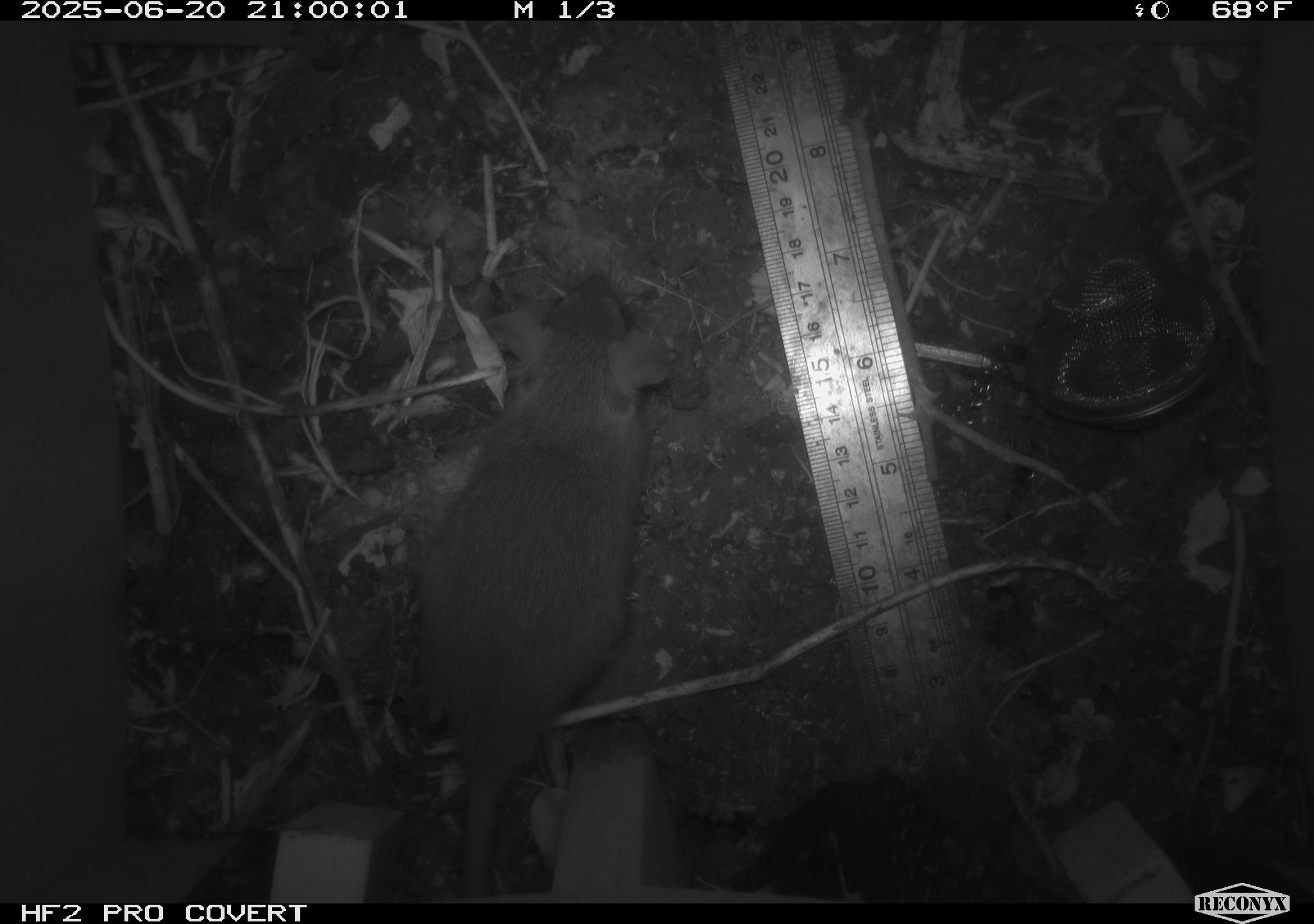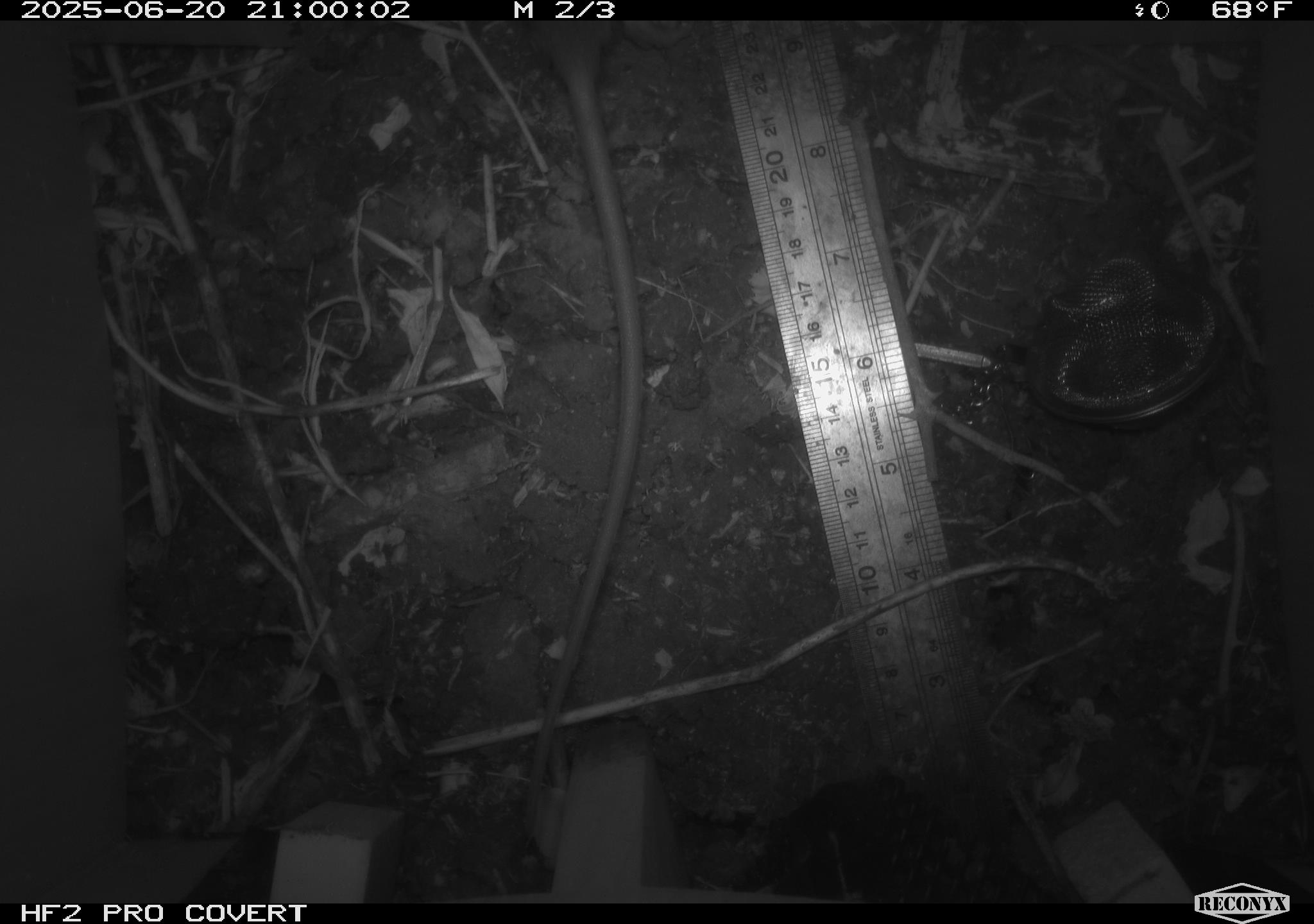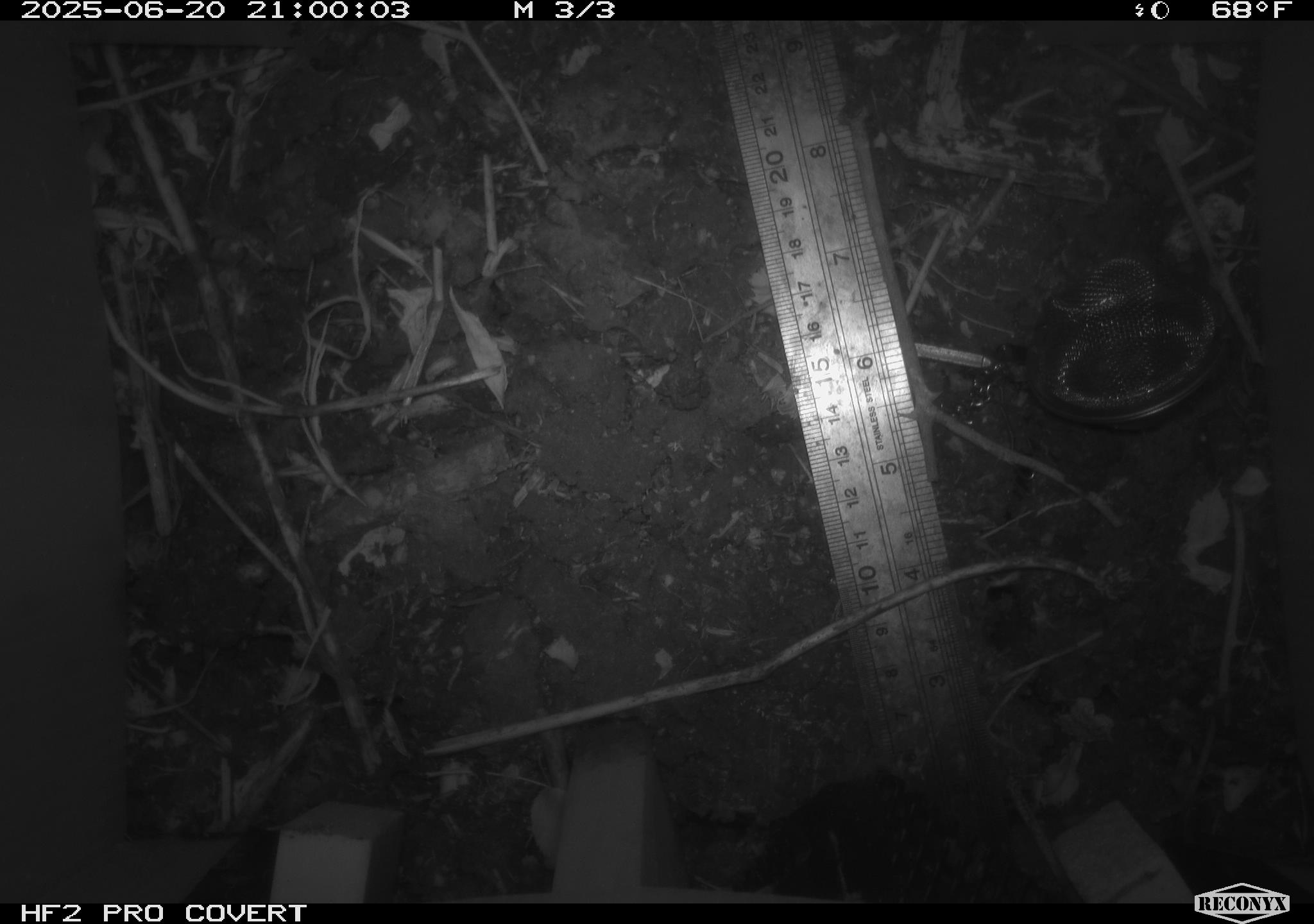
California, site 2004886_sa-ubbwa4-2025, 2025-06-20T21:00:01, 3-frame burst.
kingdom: Animalia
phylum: Chordata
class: Mammalia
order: Rodentia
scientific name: Rodentia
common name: rodent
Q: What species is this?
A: Rodent (Rodentia).